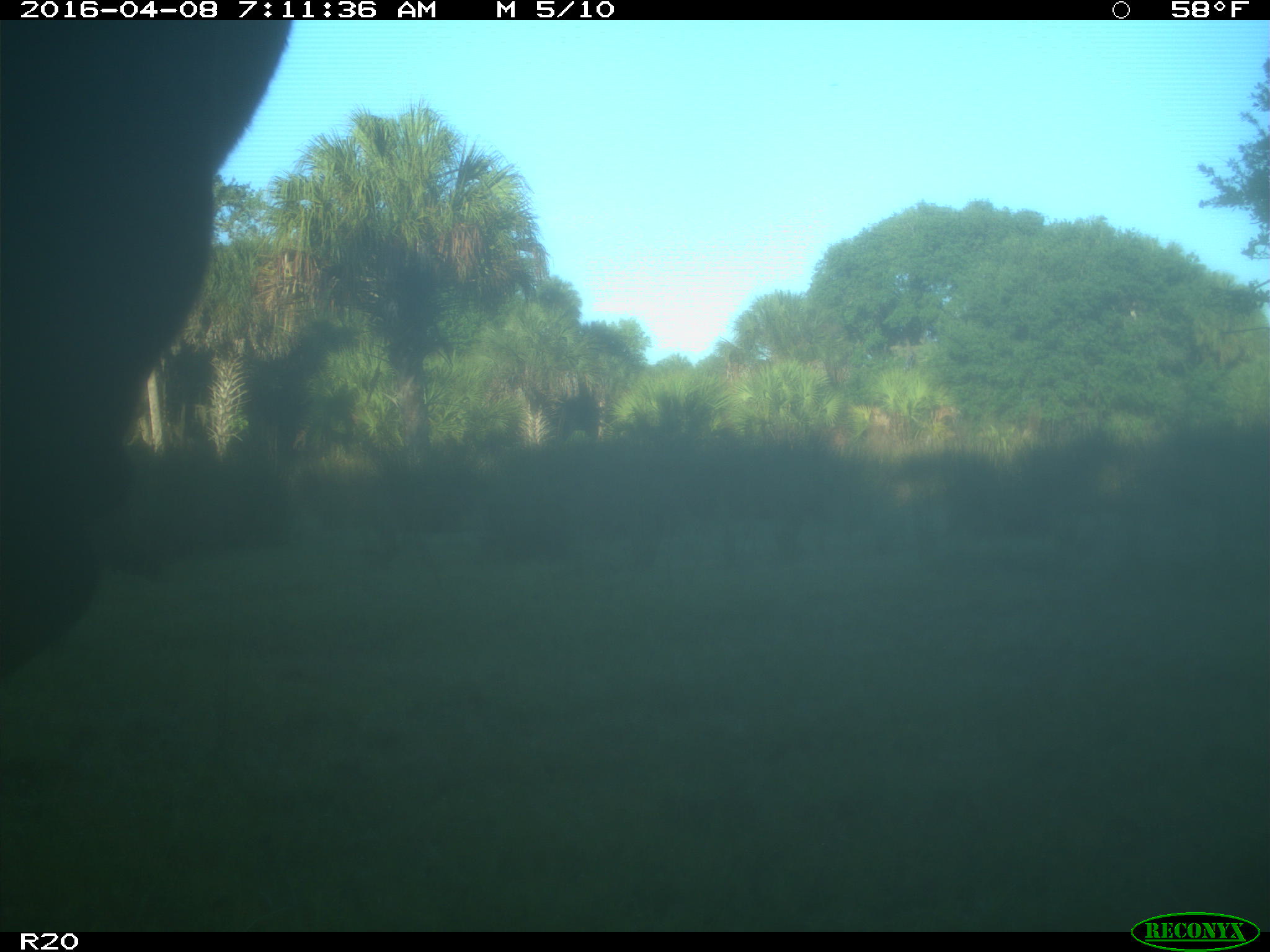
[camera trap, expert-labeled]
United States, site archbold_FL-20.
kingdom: Animalia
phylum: Chordata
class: Mammalia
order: Artiodactyla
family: Bovidae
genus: Bos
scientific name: Bos taurus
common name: domestic cow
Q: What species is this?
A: Bos taurus (domestic cow).